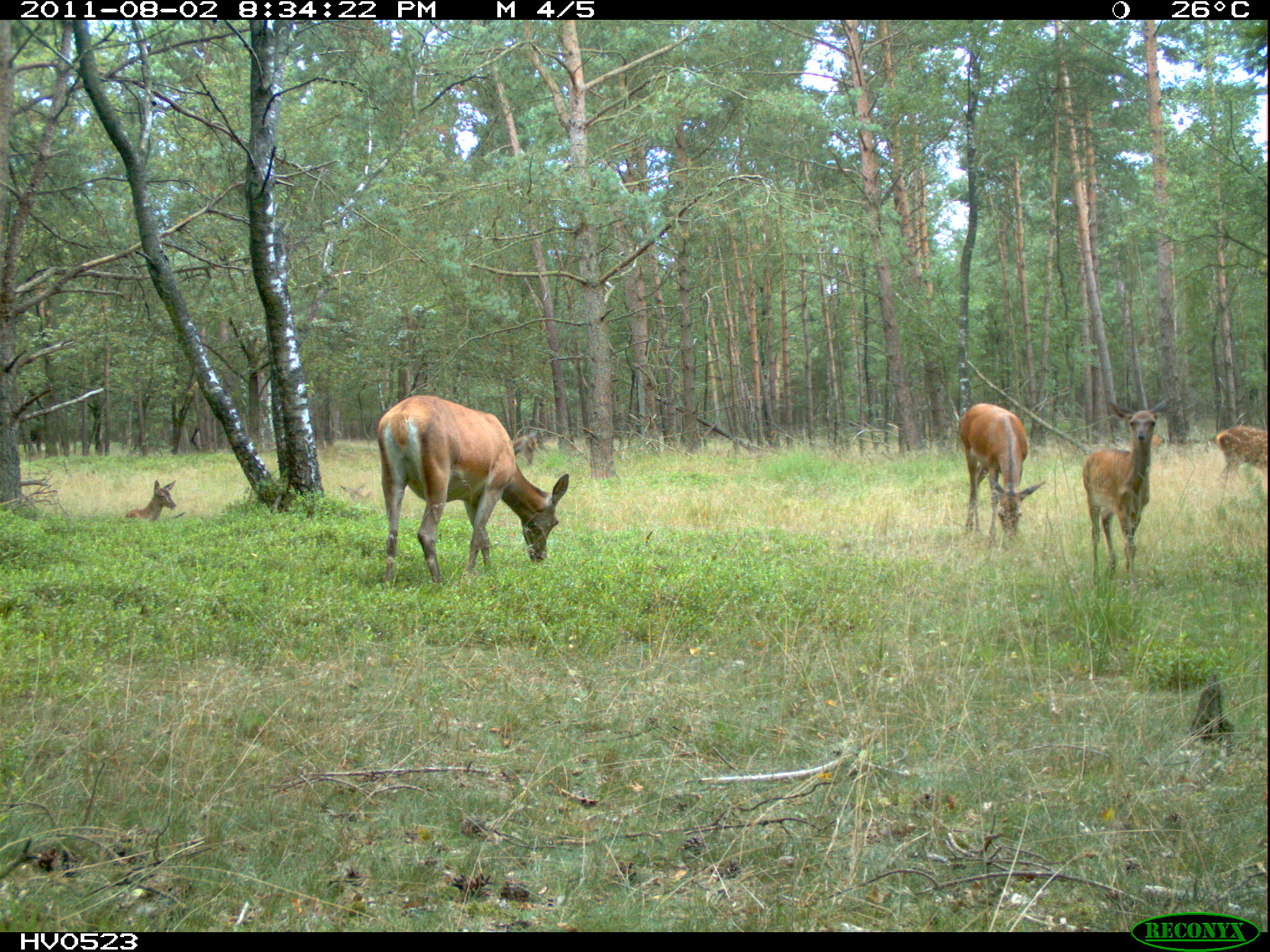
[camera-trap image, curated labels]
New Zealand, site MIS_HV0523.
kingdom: Animalia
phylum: Chordata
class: Mammalia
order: Artiodactyla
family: Cervidae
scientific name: Cervidae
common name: deer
Deer (Cervidae).